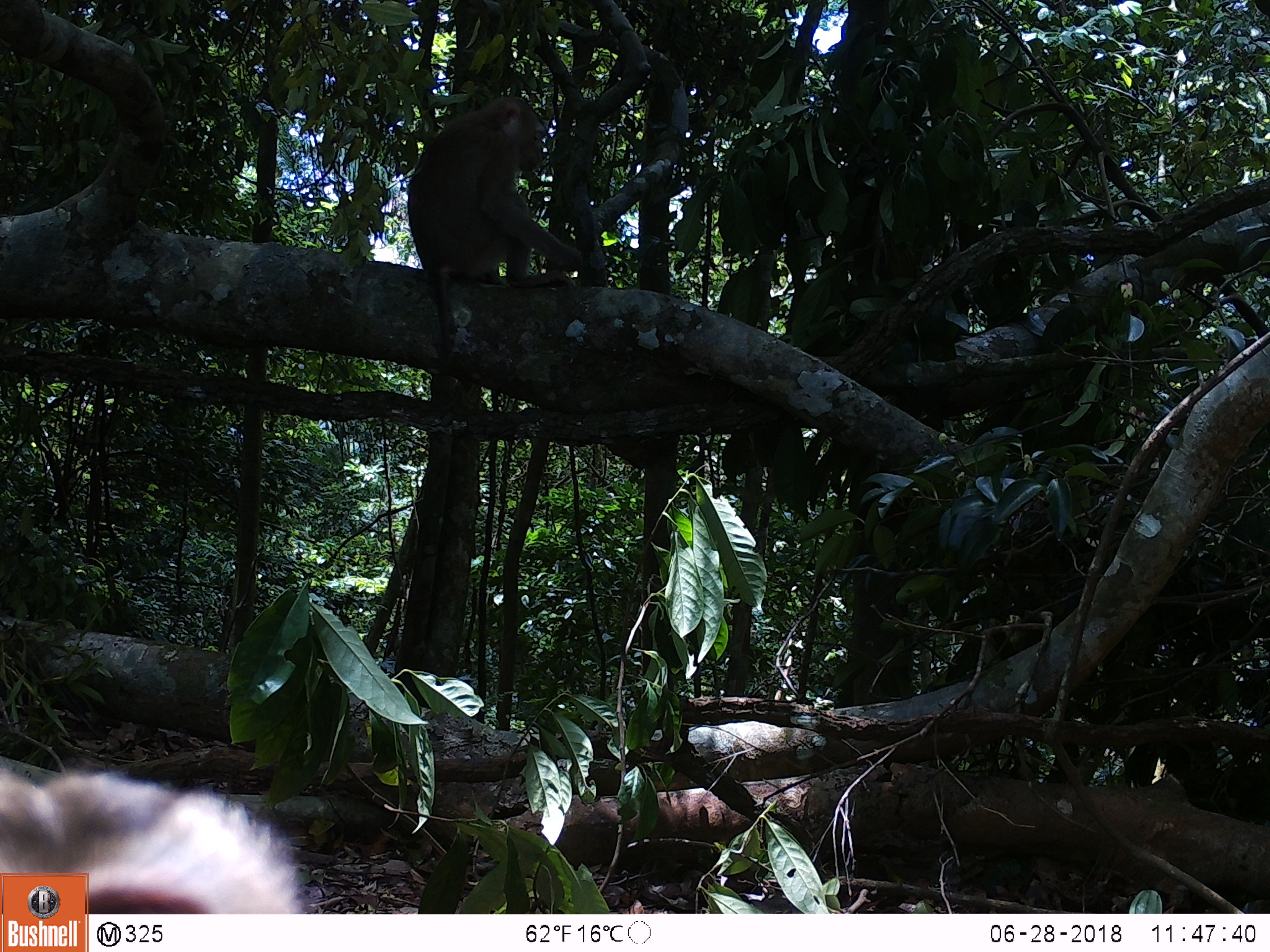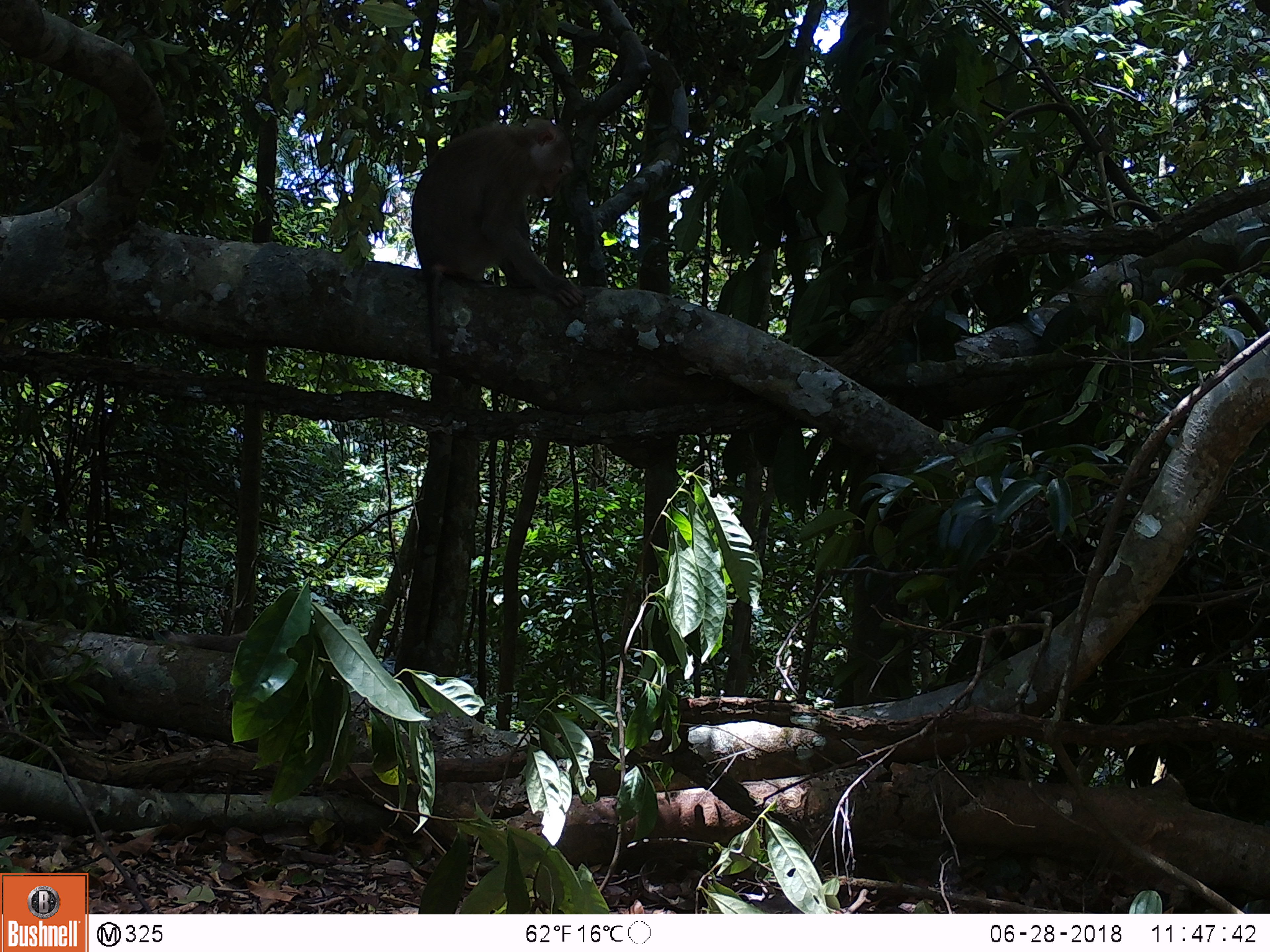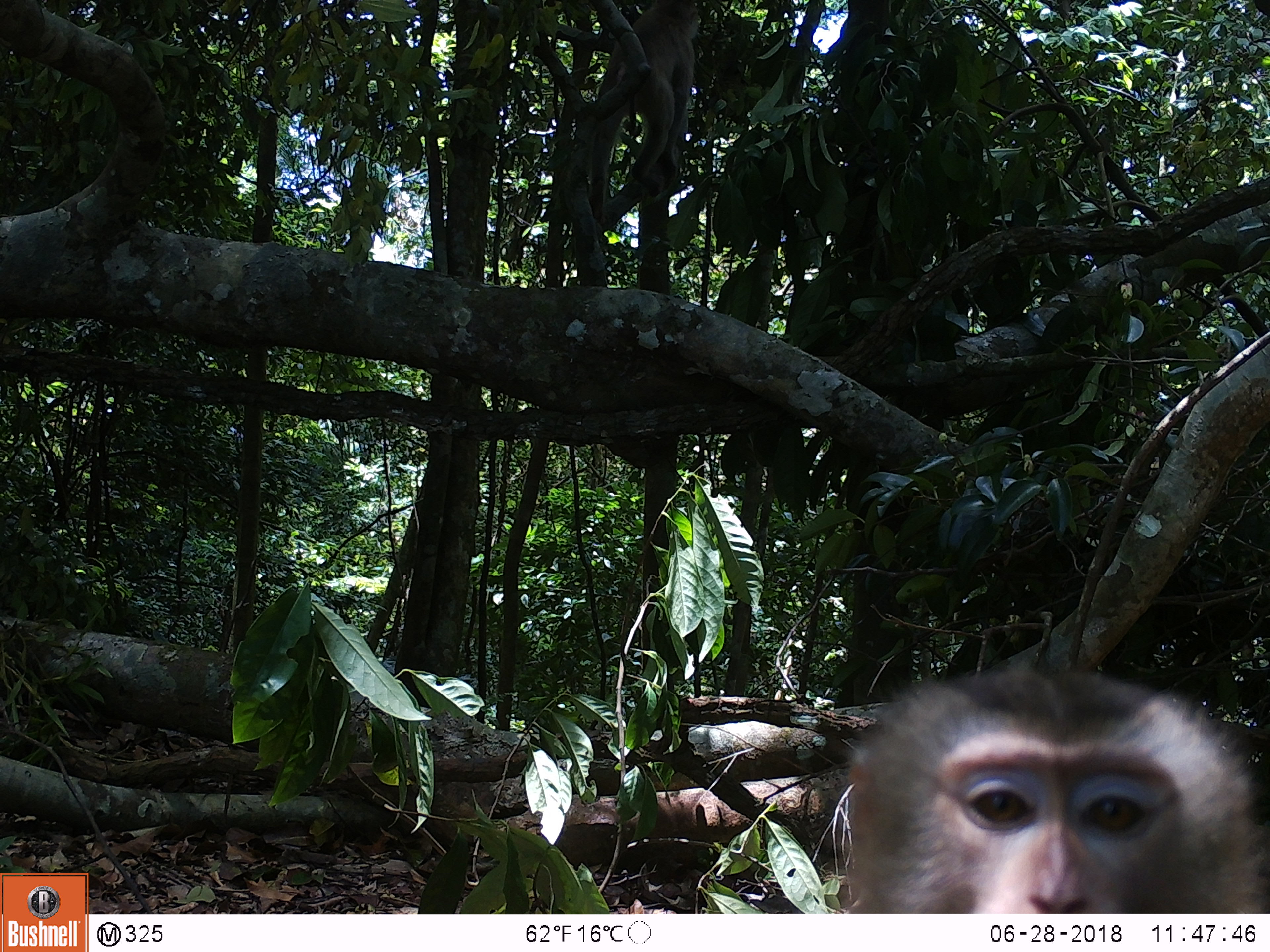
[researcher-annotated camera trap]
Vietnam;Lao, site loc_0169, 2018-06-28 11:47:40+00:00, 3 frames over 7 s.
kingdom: Animalia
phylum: Chordata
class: Mammalia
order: Primates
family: Cercopithecidae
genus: Macaca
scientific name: Macaca nemestrina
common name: pig-tailed macaque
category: pig tailed macaque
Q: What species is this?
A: Pig tailed macaque (pig-tailed macaque) (Macaca nemestrina).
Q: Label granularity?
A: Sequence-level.